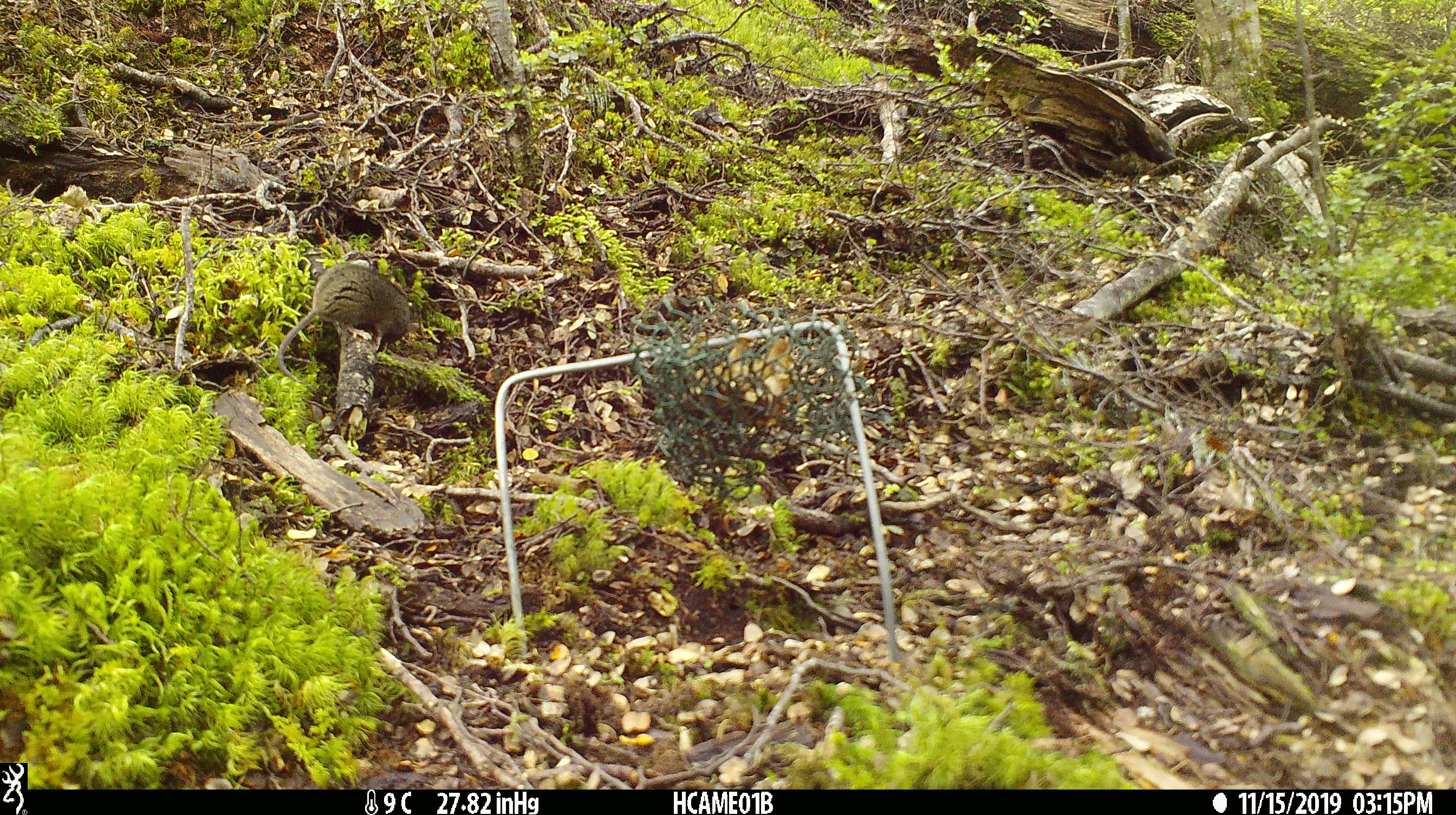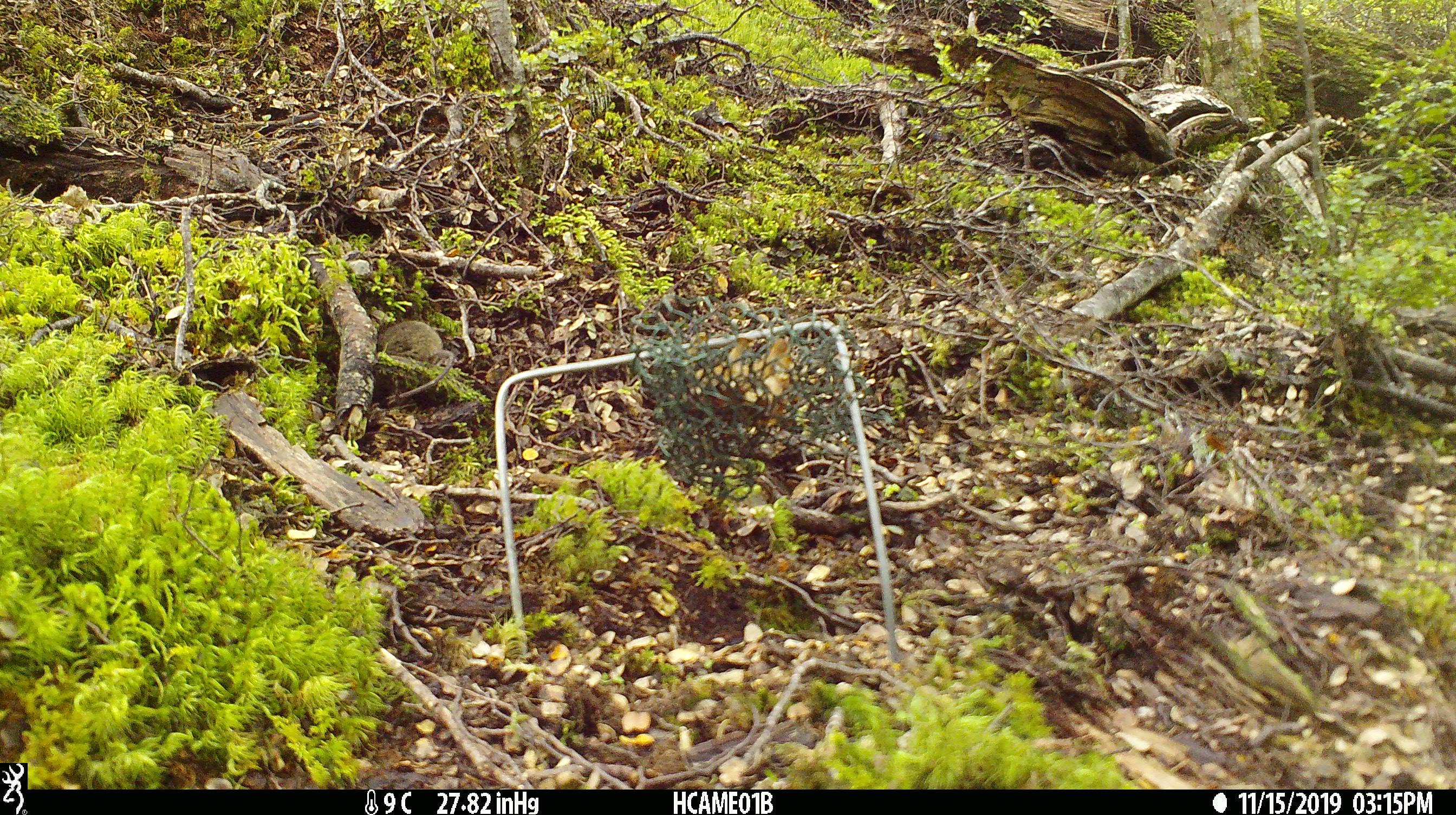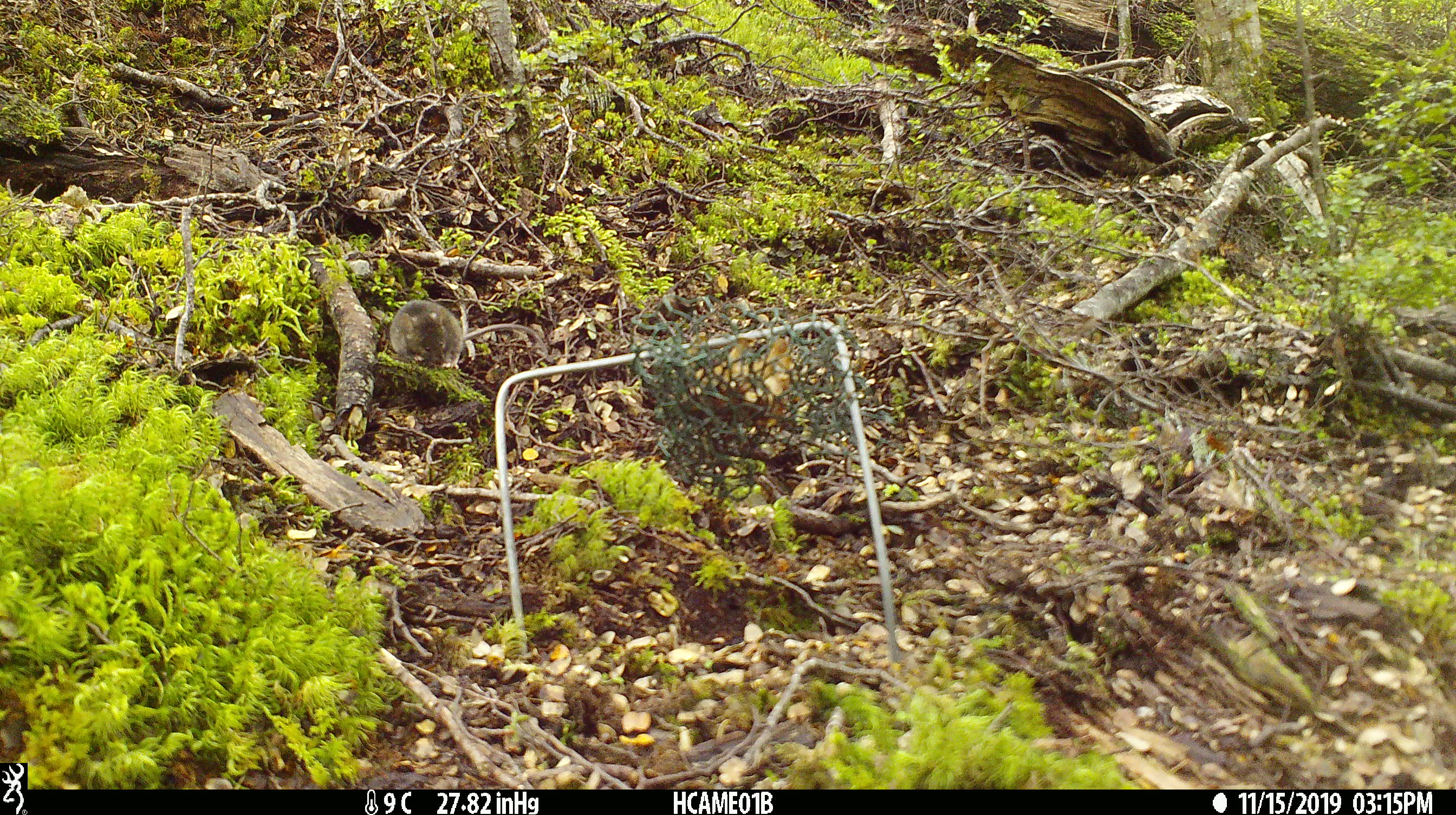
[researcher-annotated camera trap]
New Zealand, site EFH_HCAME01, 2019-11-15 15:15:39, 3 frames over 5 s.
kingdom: Animalia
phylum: Chordata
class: Mammalia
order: Rodentia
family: Muridae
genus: Mus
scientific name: Mus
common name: mouse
Mouse (Mus).